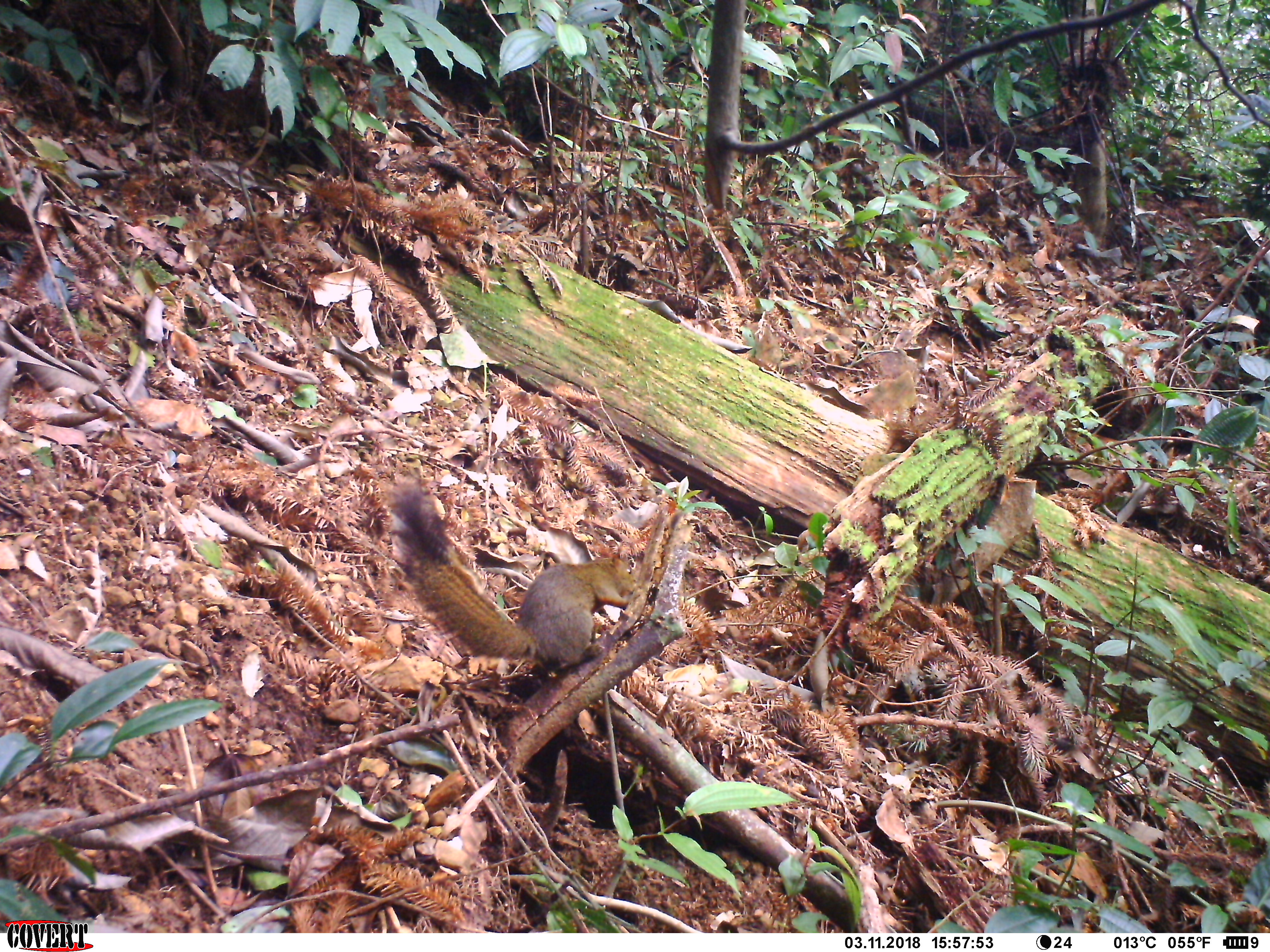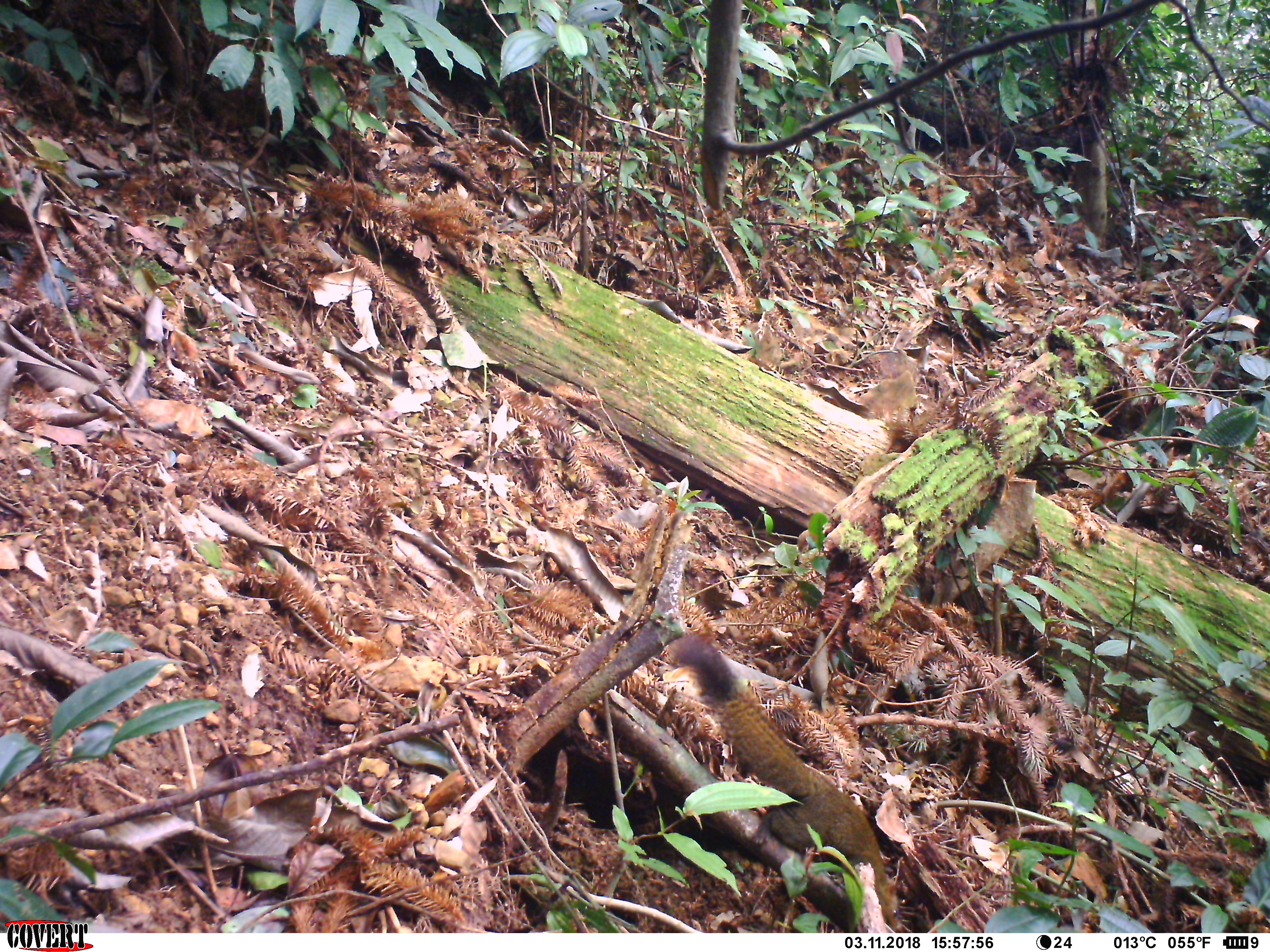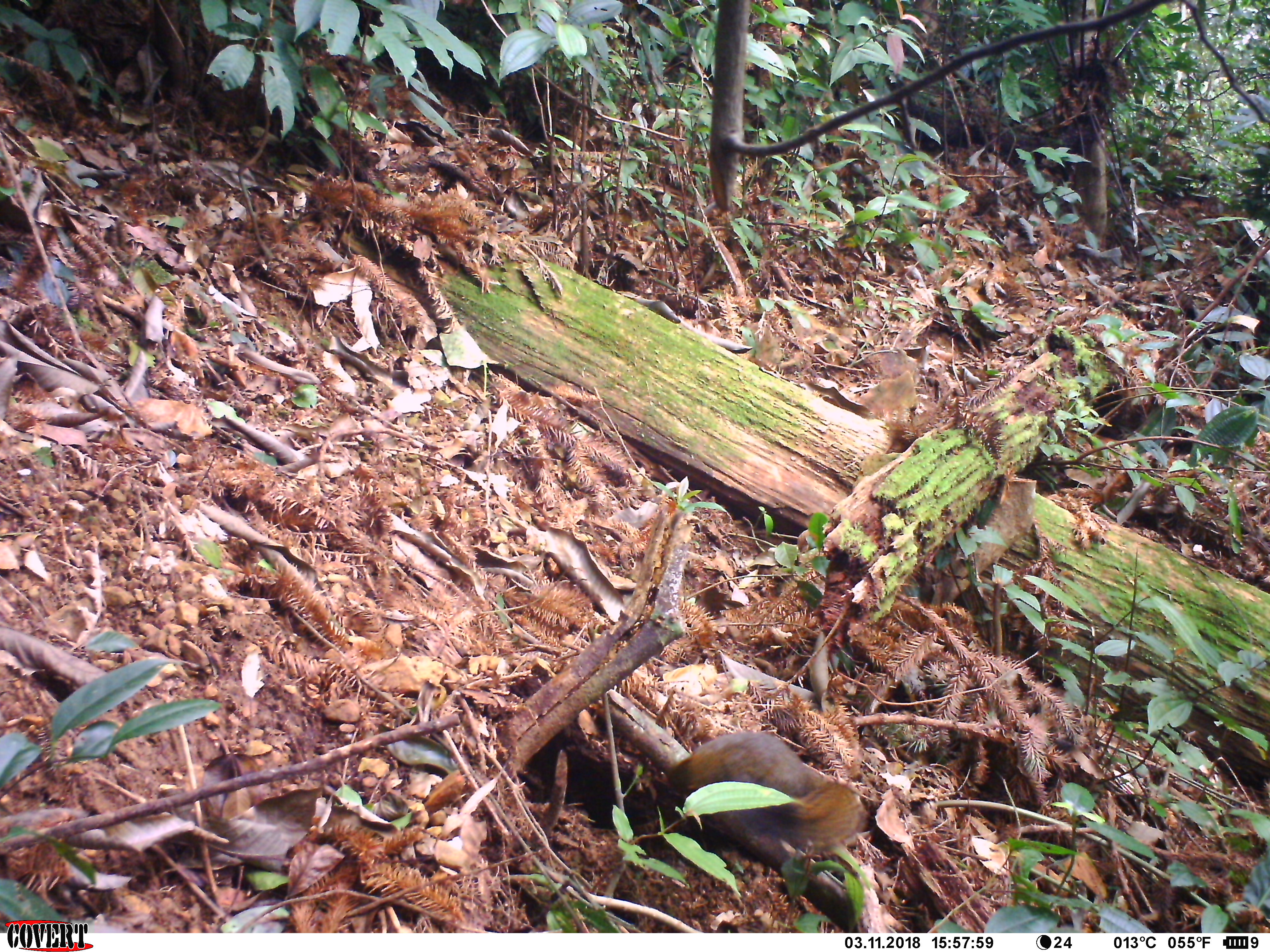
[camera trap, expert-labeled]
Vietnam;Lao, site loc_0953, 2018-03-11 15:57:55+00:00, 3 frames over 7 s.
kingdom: Animalia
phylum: Chordata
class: Mammalia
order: Rodentia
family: Sciuridae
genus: Sciurus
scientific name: Sciurus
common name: squirrel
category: unidentified squirrel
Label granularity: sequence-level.